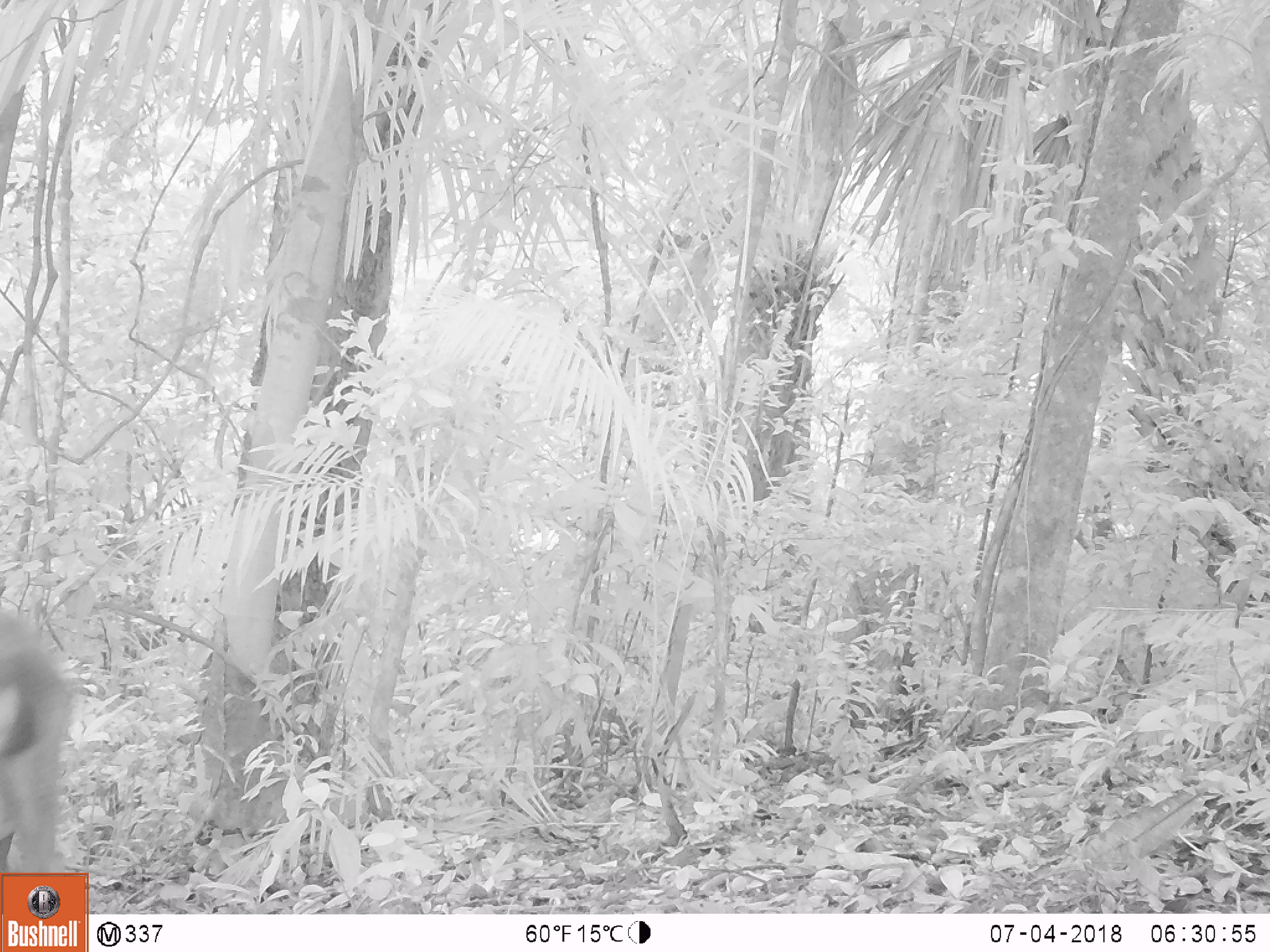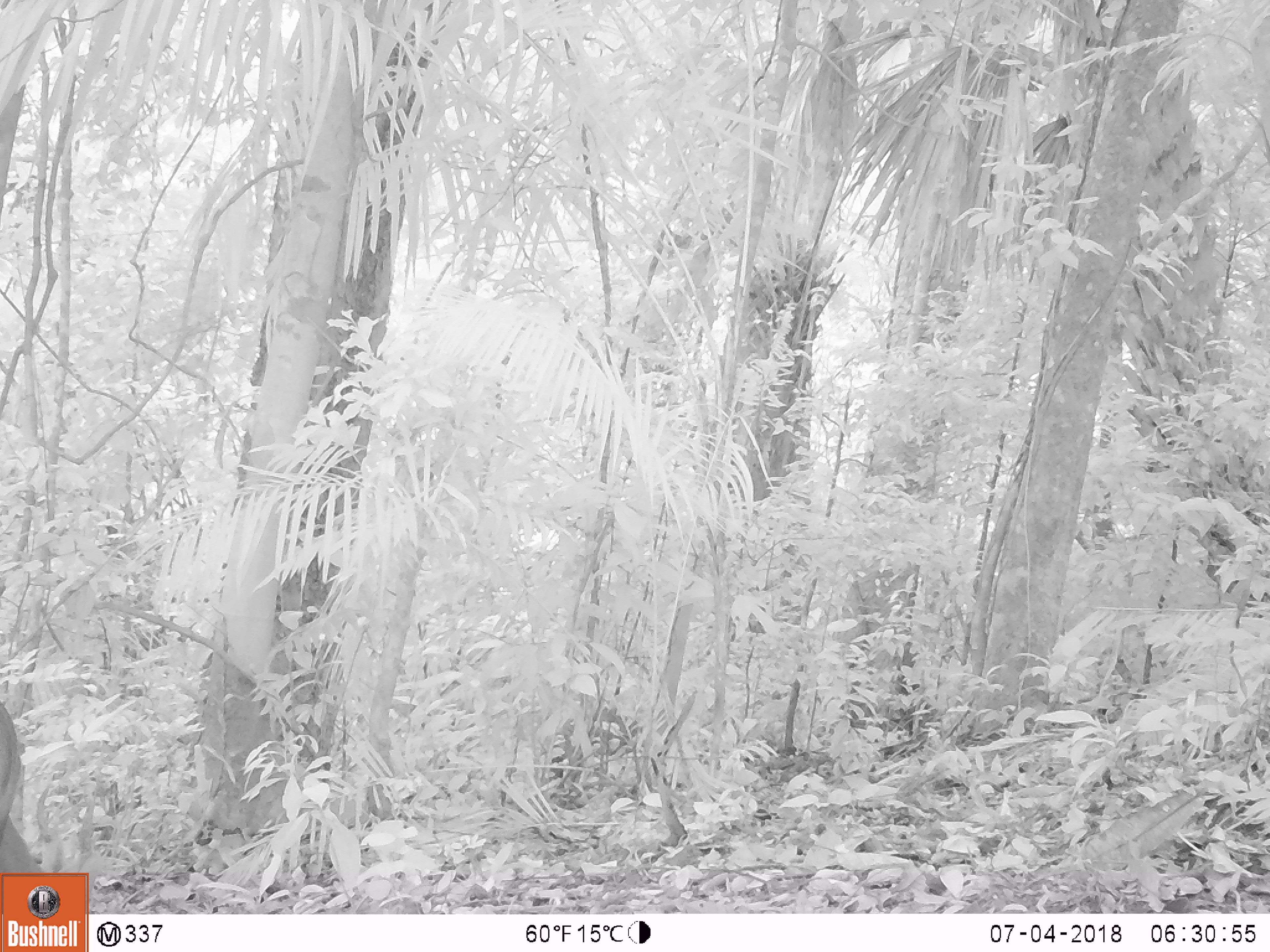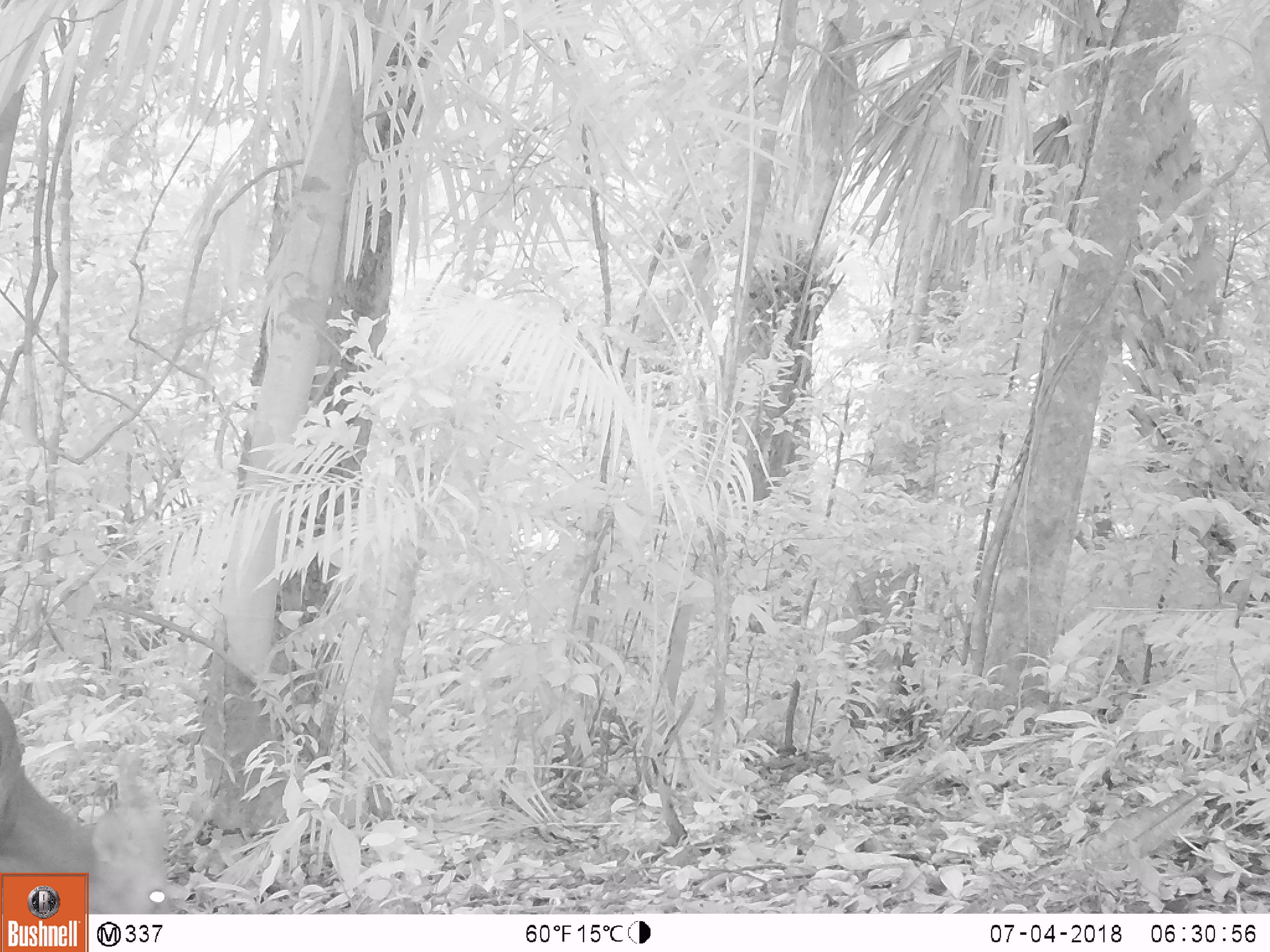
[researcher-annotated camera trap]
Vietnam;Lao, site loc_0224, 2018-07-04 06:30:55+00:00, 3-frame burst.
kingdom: Animalia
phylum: Chordata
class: Mammalia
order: Artiodactyla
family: Cervidae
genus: Muntiacus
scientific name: Muntiacus vuquangensis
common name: large-antlered muntjac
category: large antlered muntjac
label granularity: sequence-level